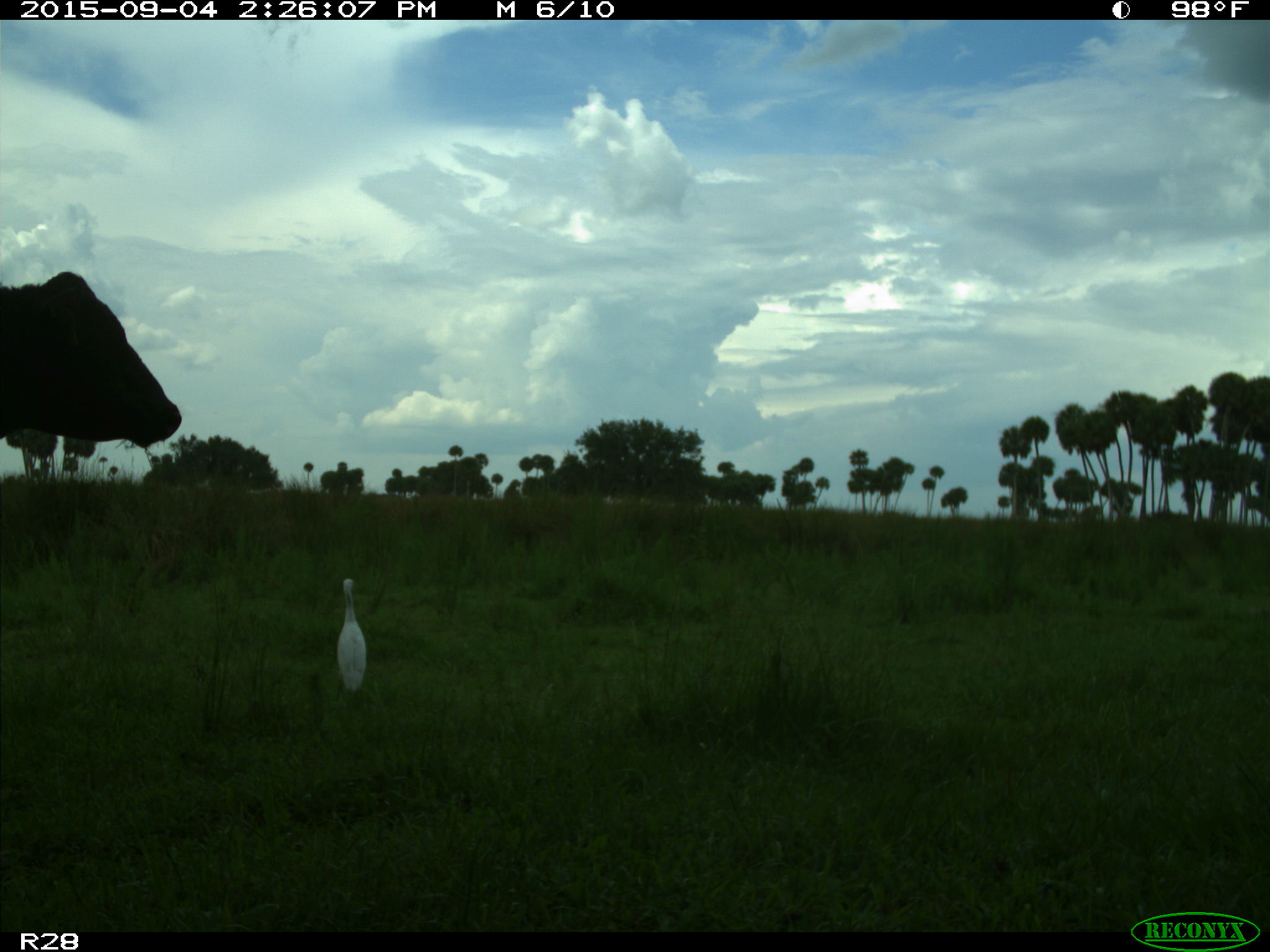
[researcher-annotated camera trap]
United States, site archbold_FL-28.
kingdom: Animalia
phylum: Chordata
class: Mammalia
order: Artiodactyla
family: Bovidae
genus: Bos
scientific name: Bos taurus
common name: domestic cow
Bos taurus (domestic cow).